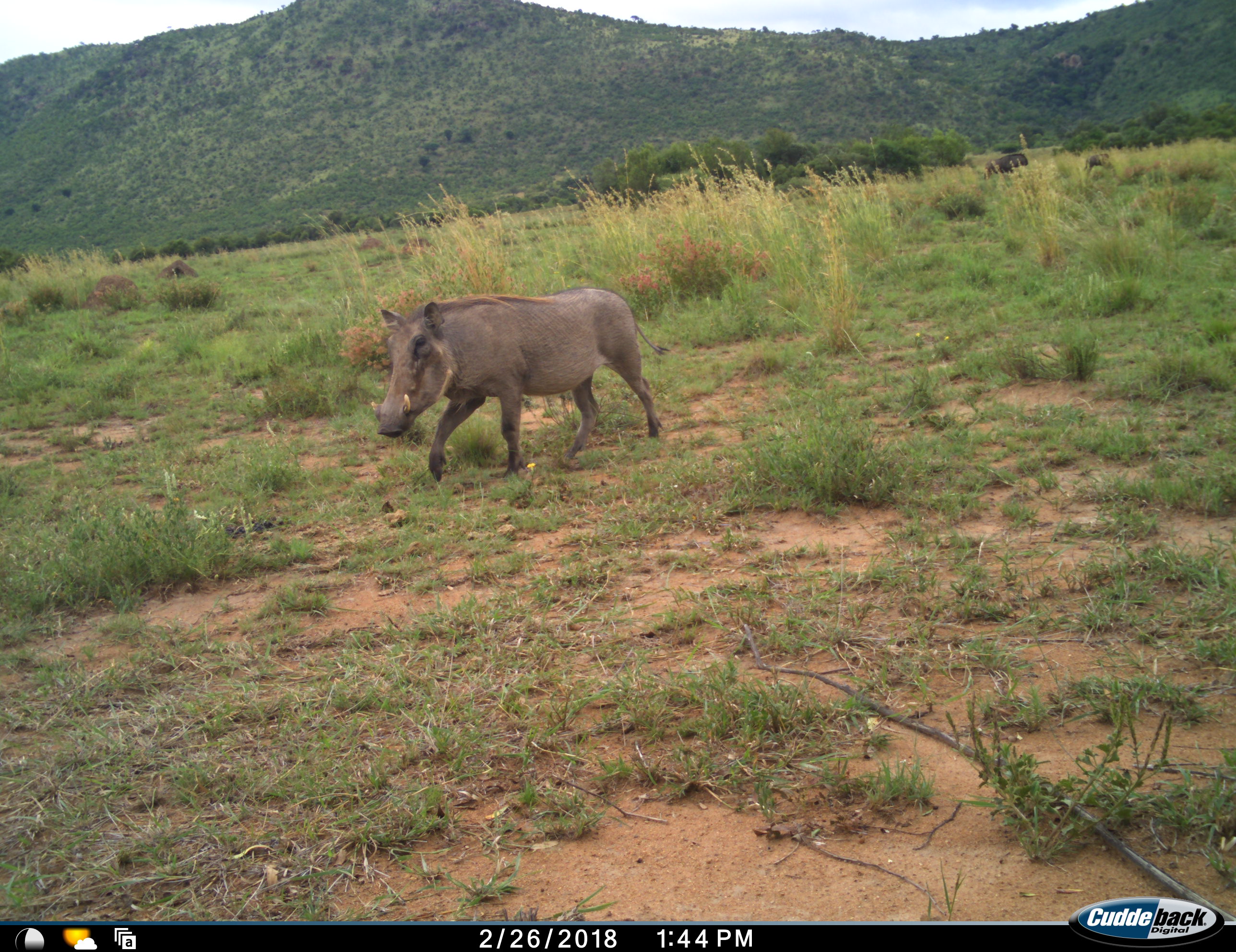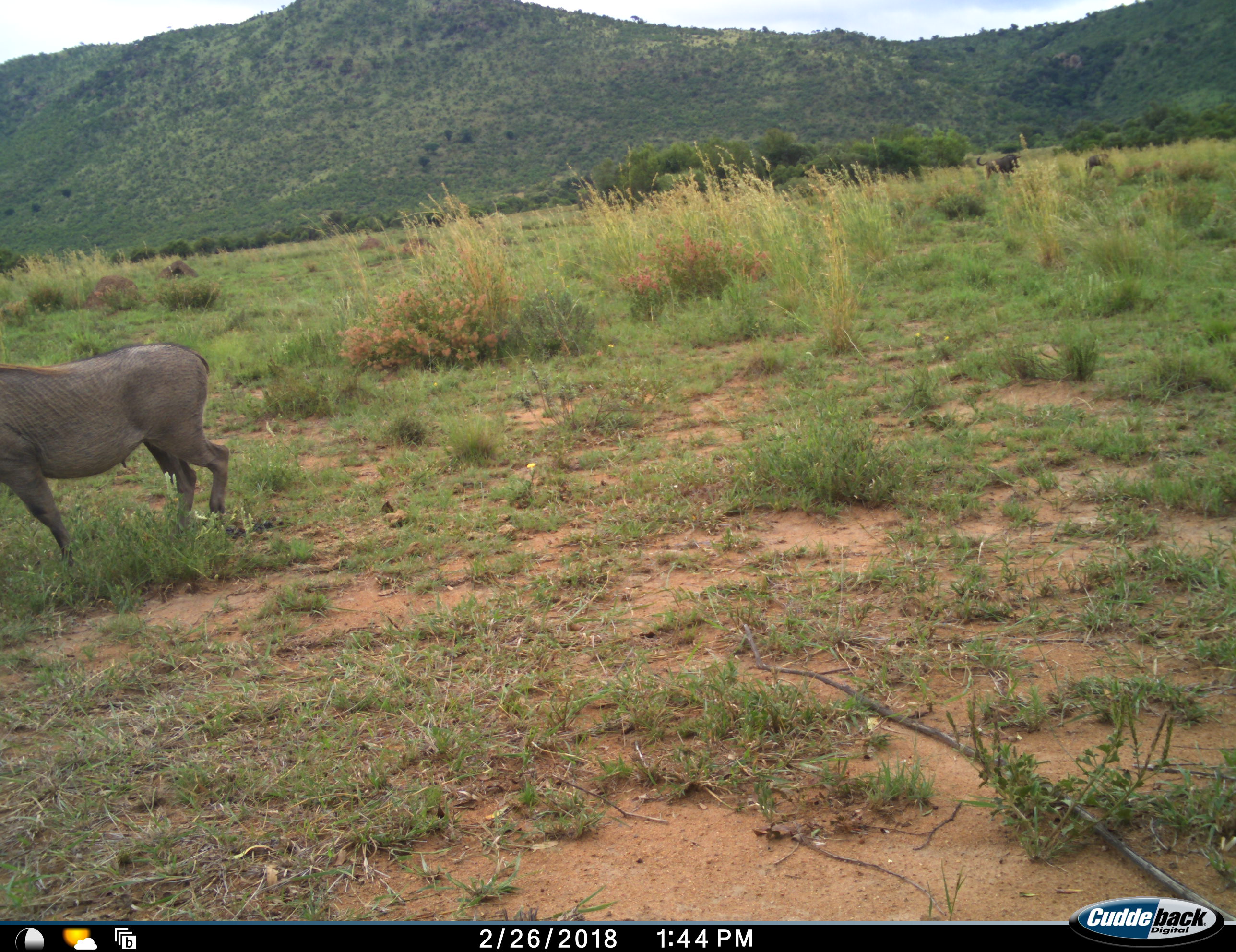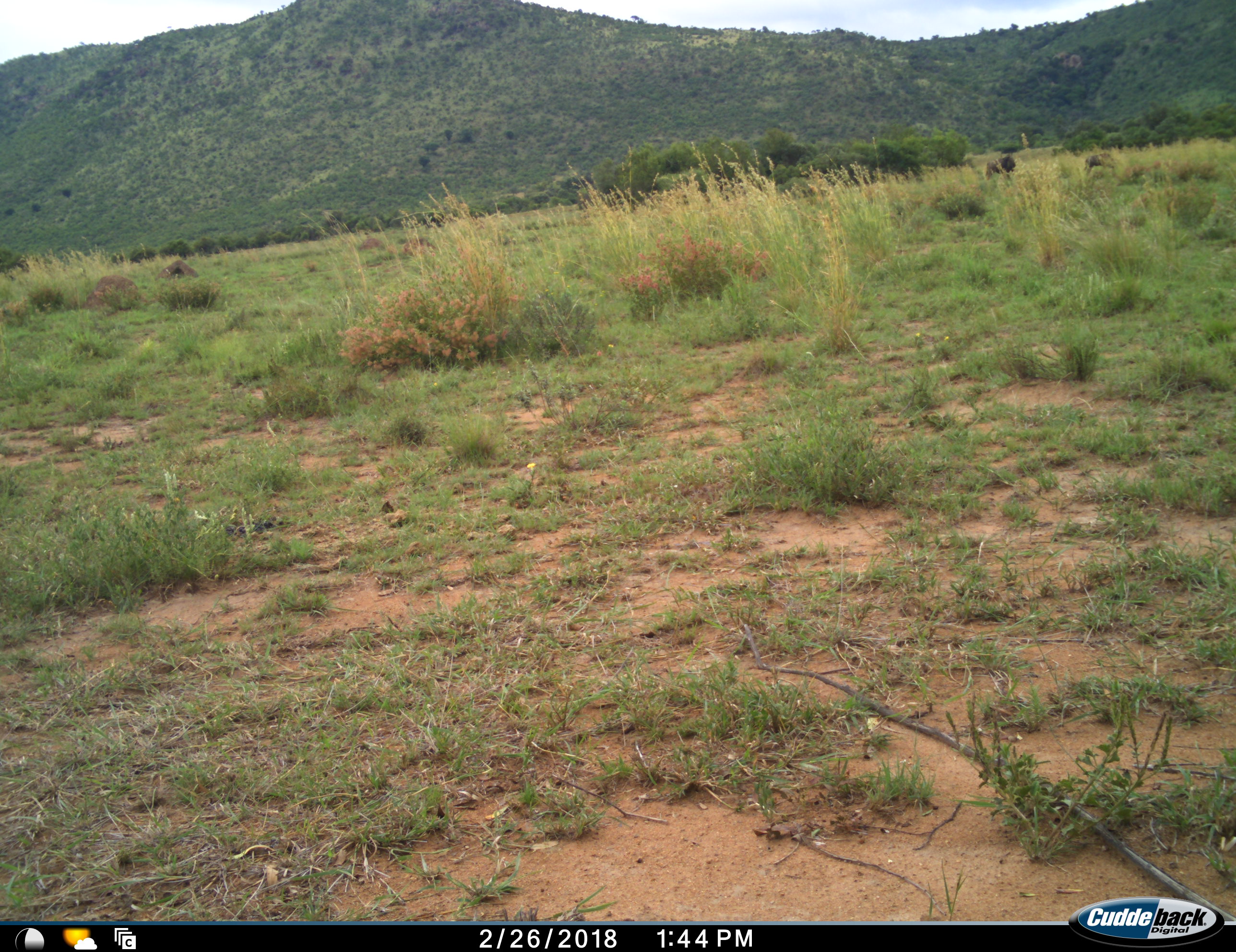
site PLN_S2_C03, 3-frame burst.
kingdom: Animalia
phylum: Chordata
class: Mammalia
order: Artiodactyla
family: Suidae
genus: Phacochoerus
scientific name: Phacochoerus africanus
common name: warthog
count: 1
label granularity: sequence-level